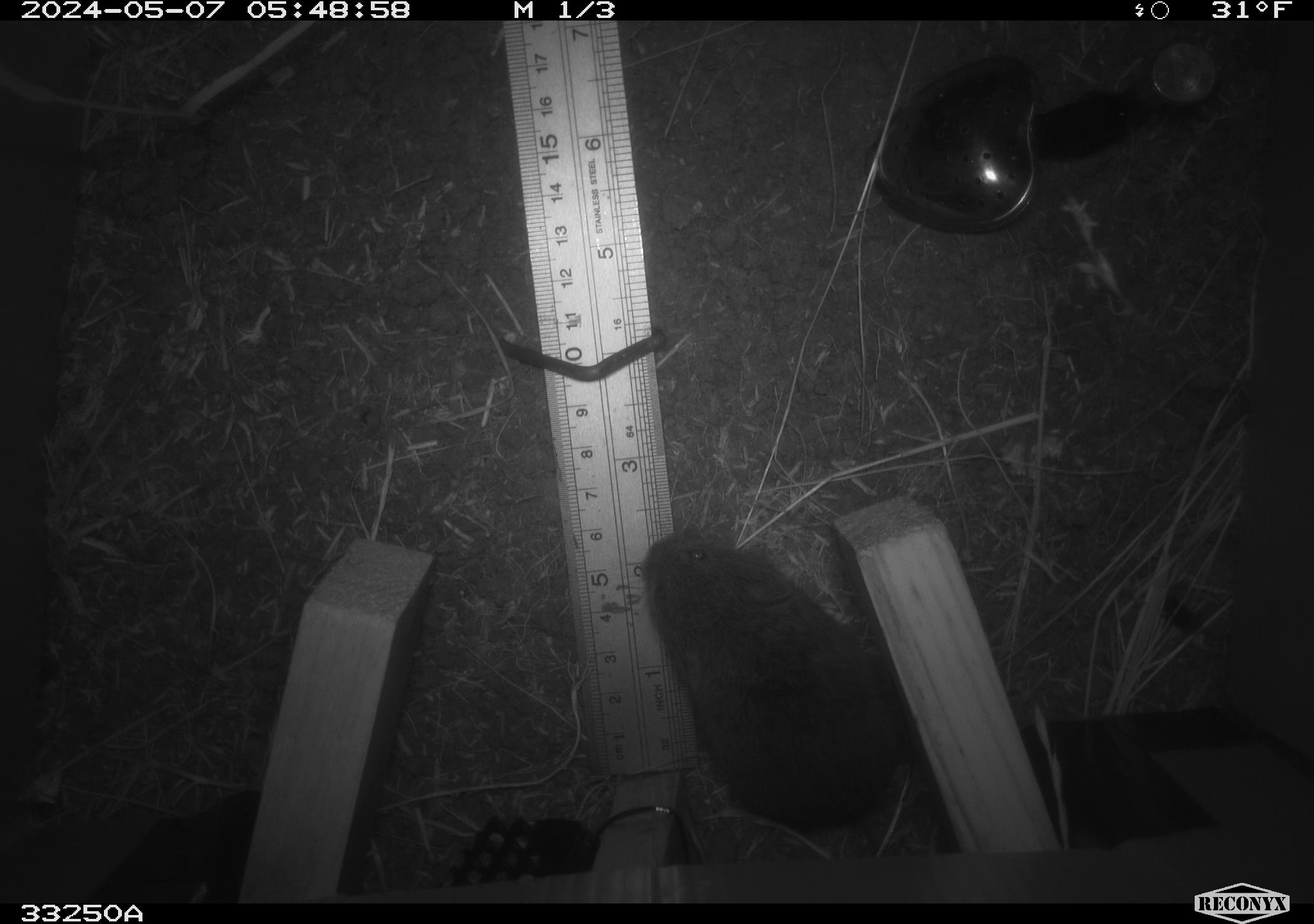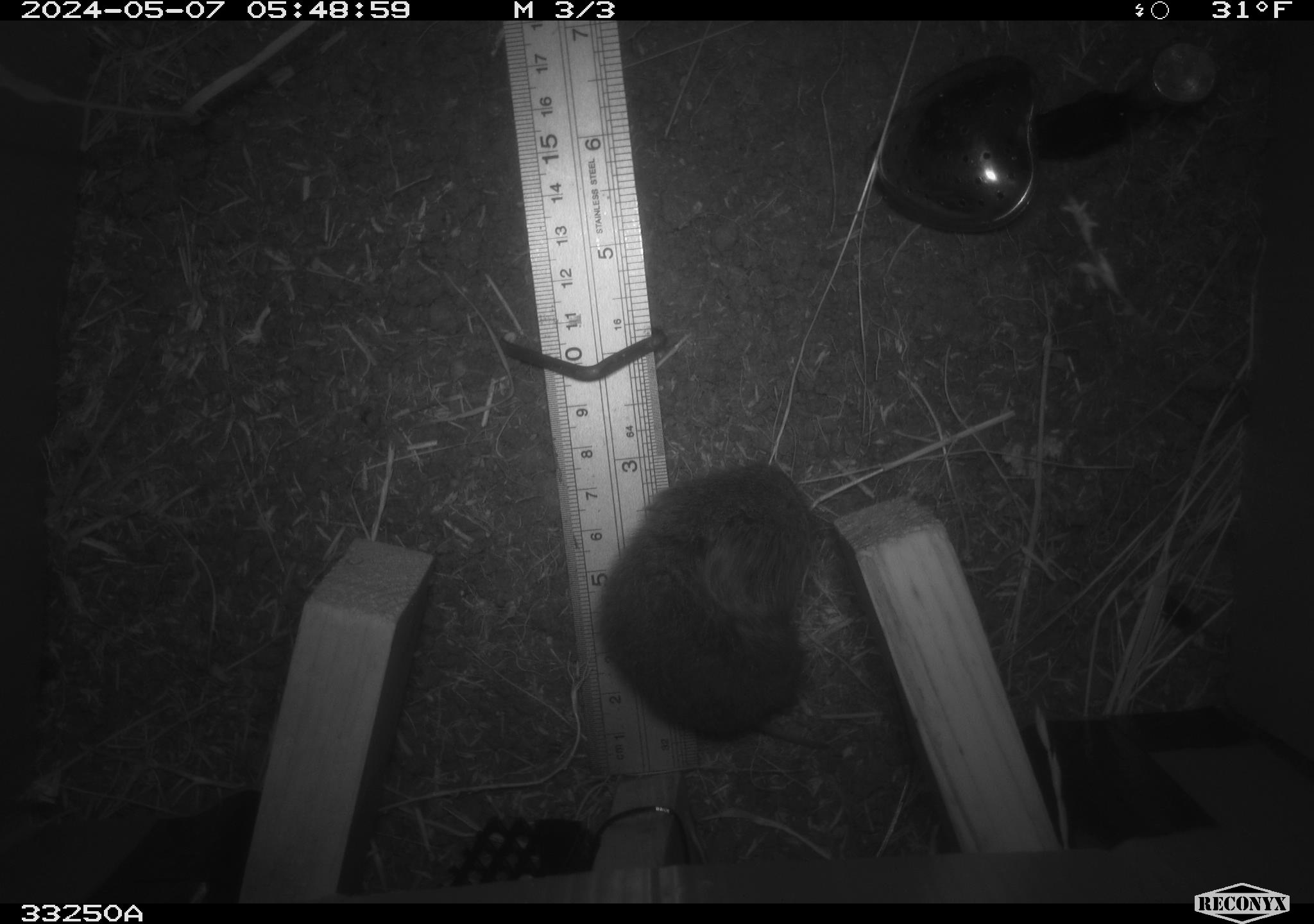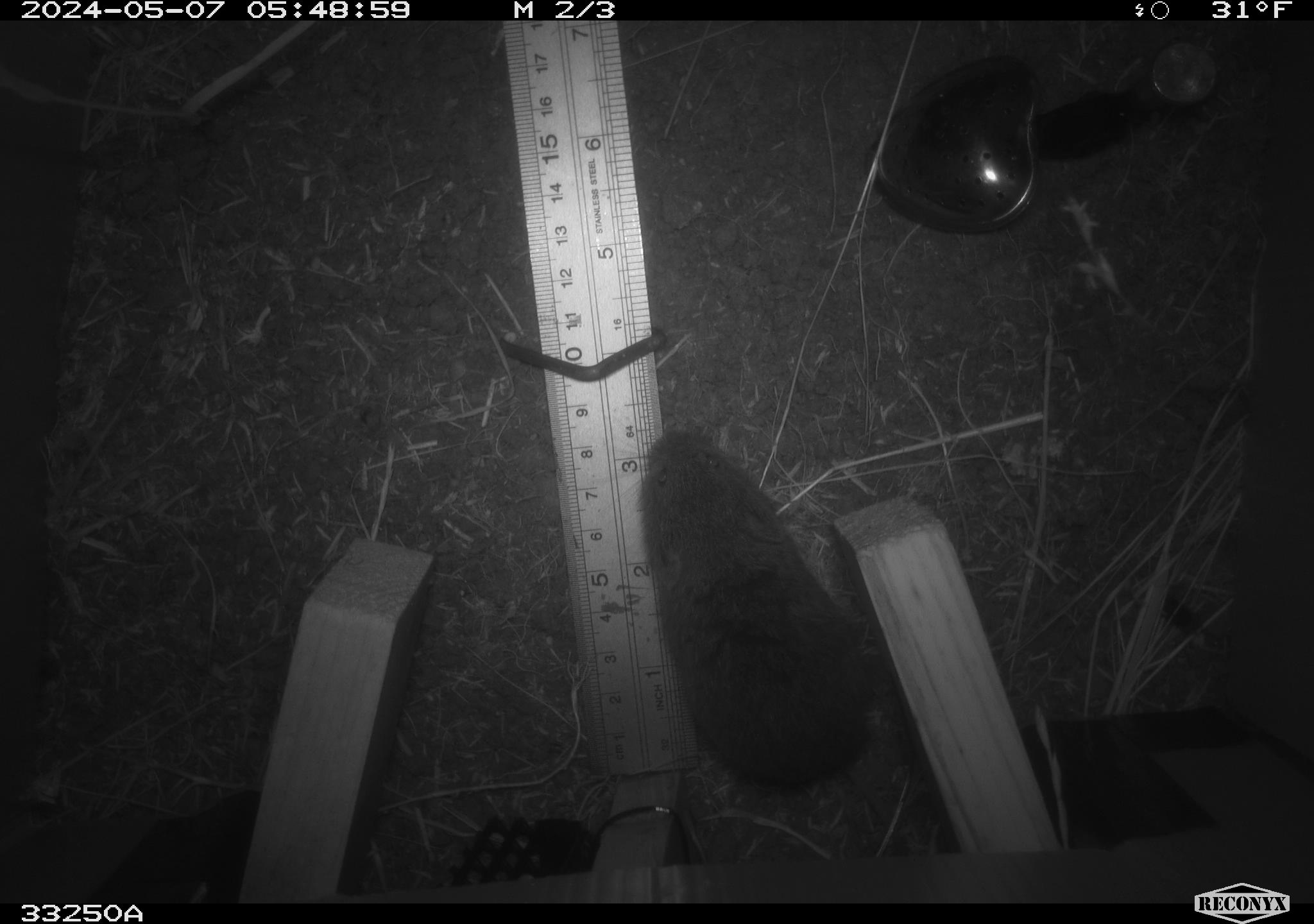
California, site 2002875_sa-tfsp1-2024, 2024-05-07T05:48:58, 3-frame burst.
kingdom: Animalia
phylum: Chordata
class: Mammalia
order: Rodentia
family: Cricetidae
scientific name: Arvicolinae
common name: voles, lemmings, and muskrats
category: arvicolinae subfamily